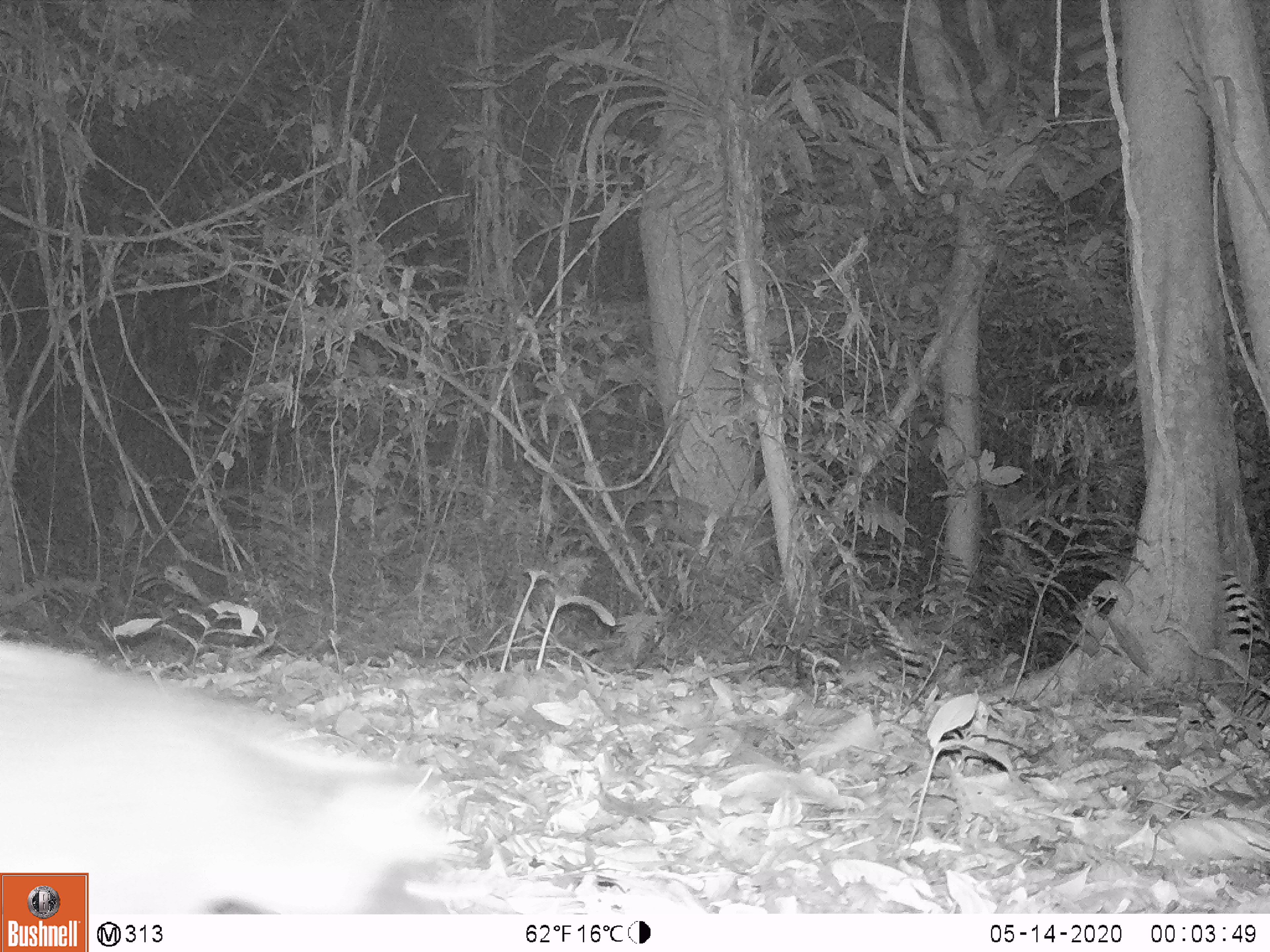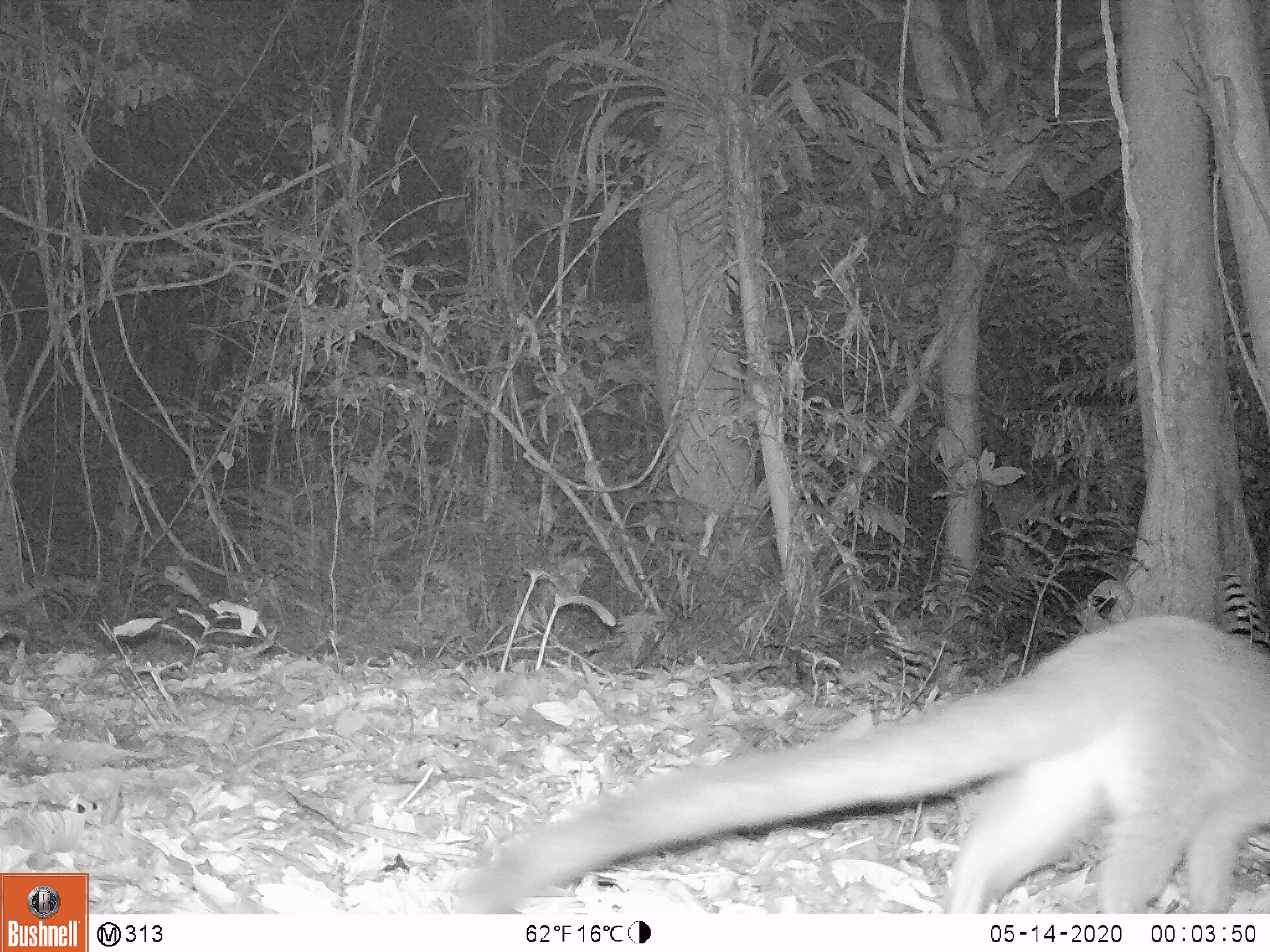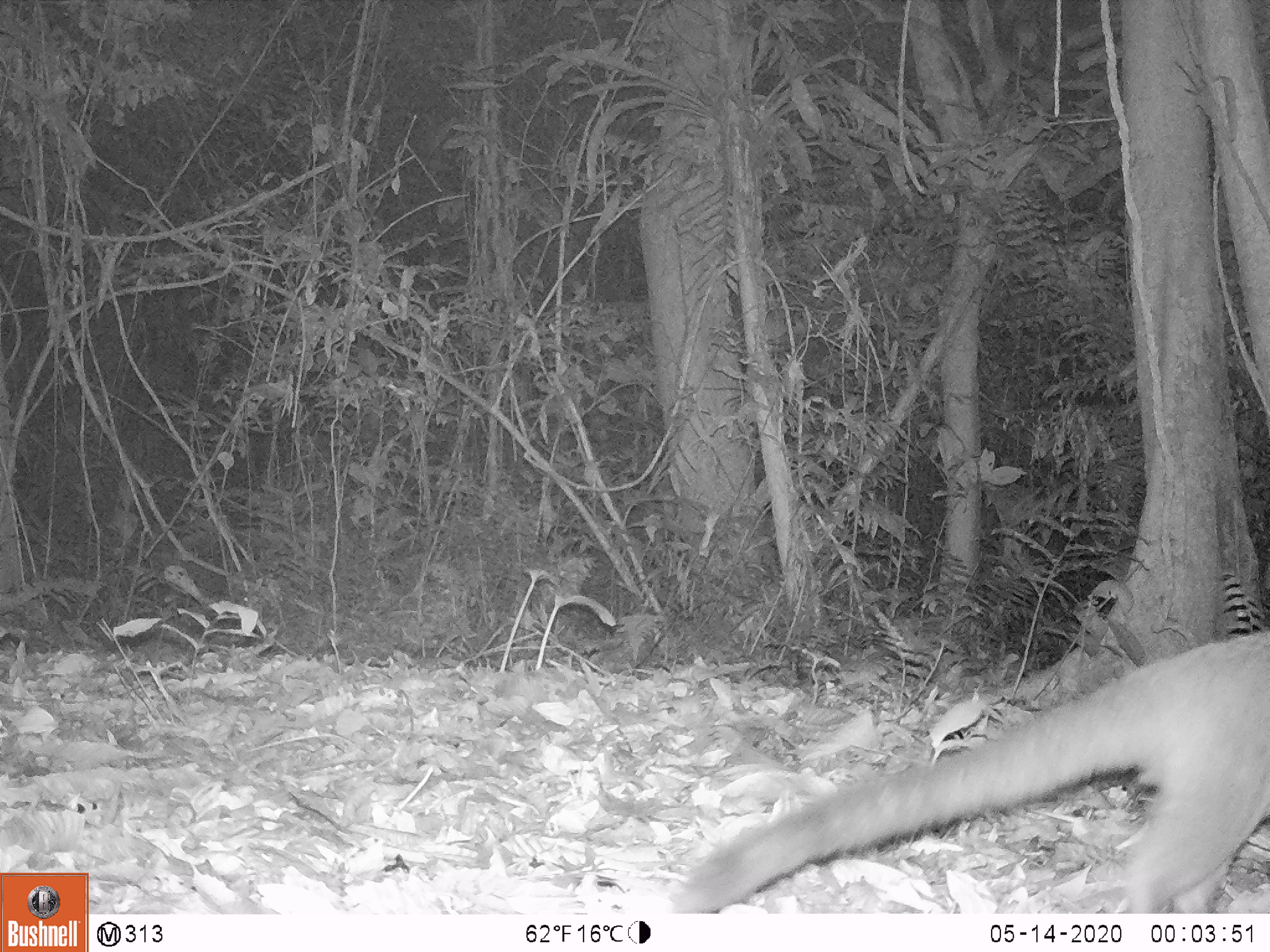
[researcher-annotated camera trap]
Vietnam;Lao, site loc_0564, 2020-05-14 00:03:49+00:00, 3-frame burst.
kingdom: Animalia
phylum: Chordata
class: Mammalia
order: Carnivora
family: Viverridae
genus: Paguma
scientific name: Paguma larvata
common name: masked palm civet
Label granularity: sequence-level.